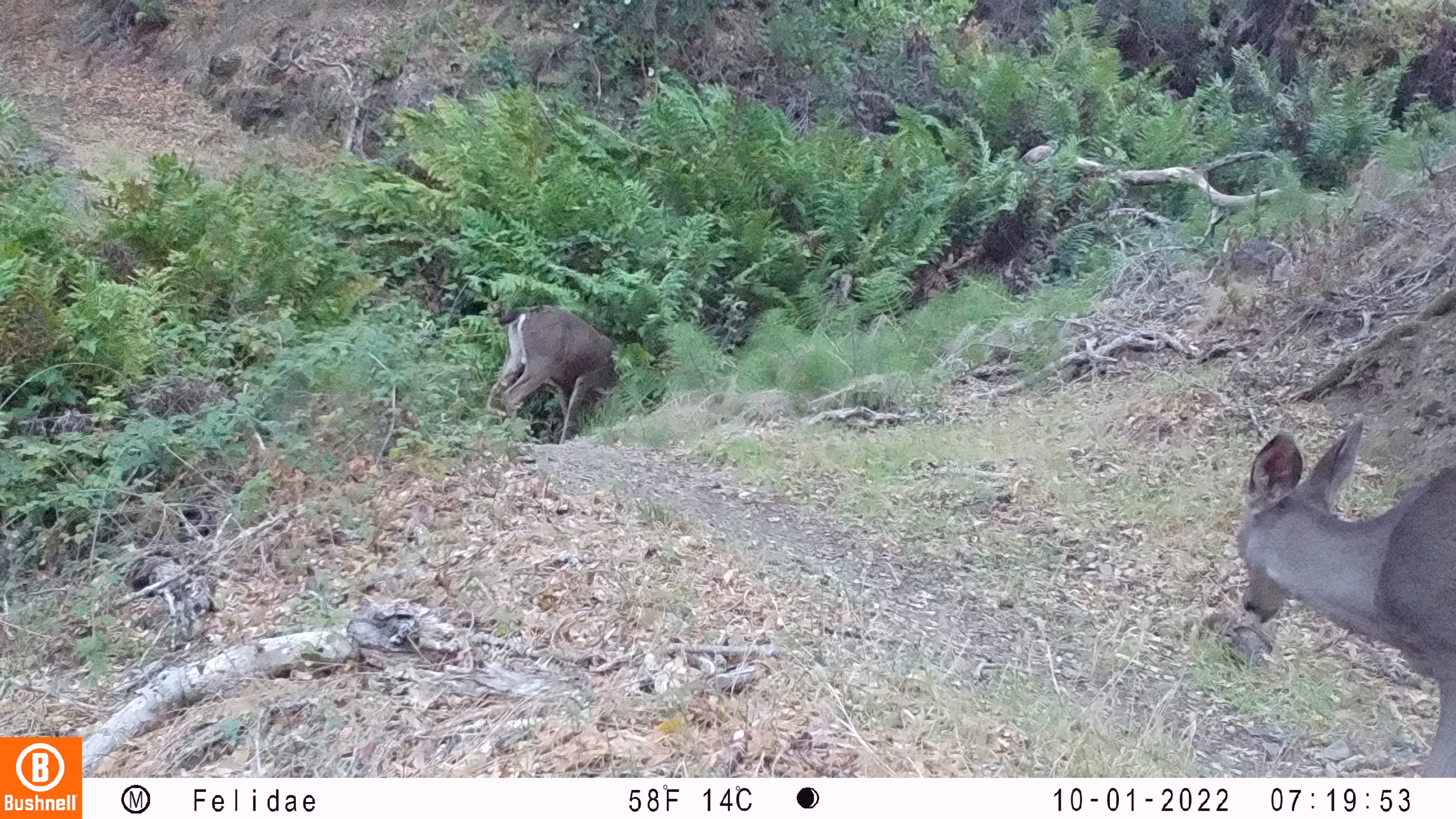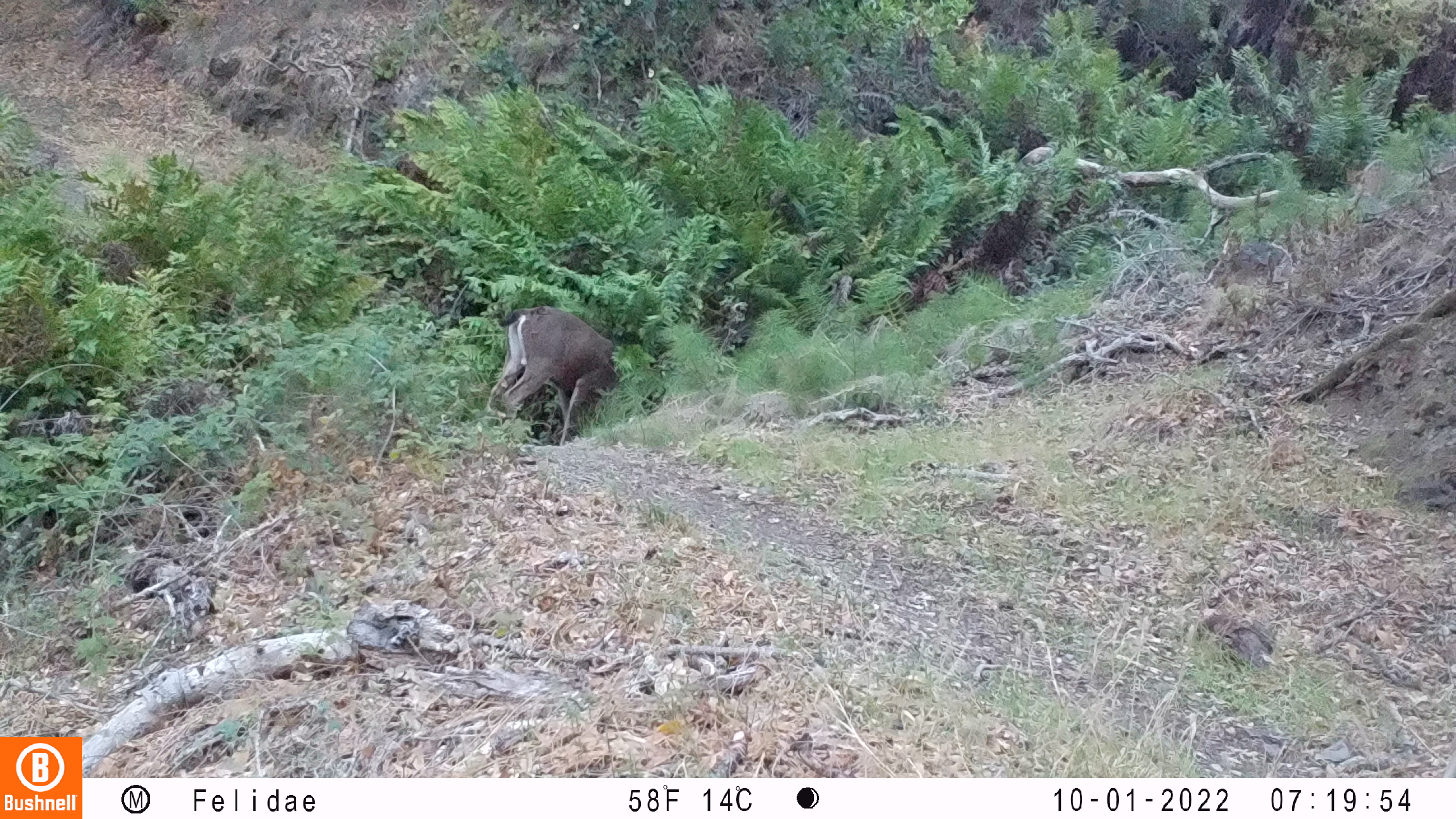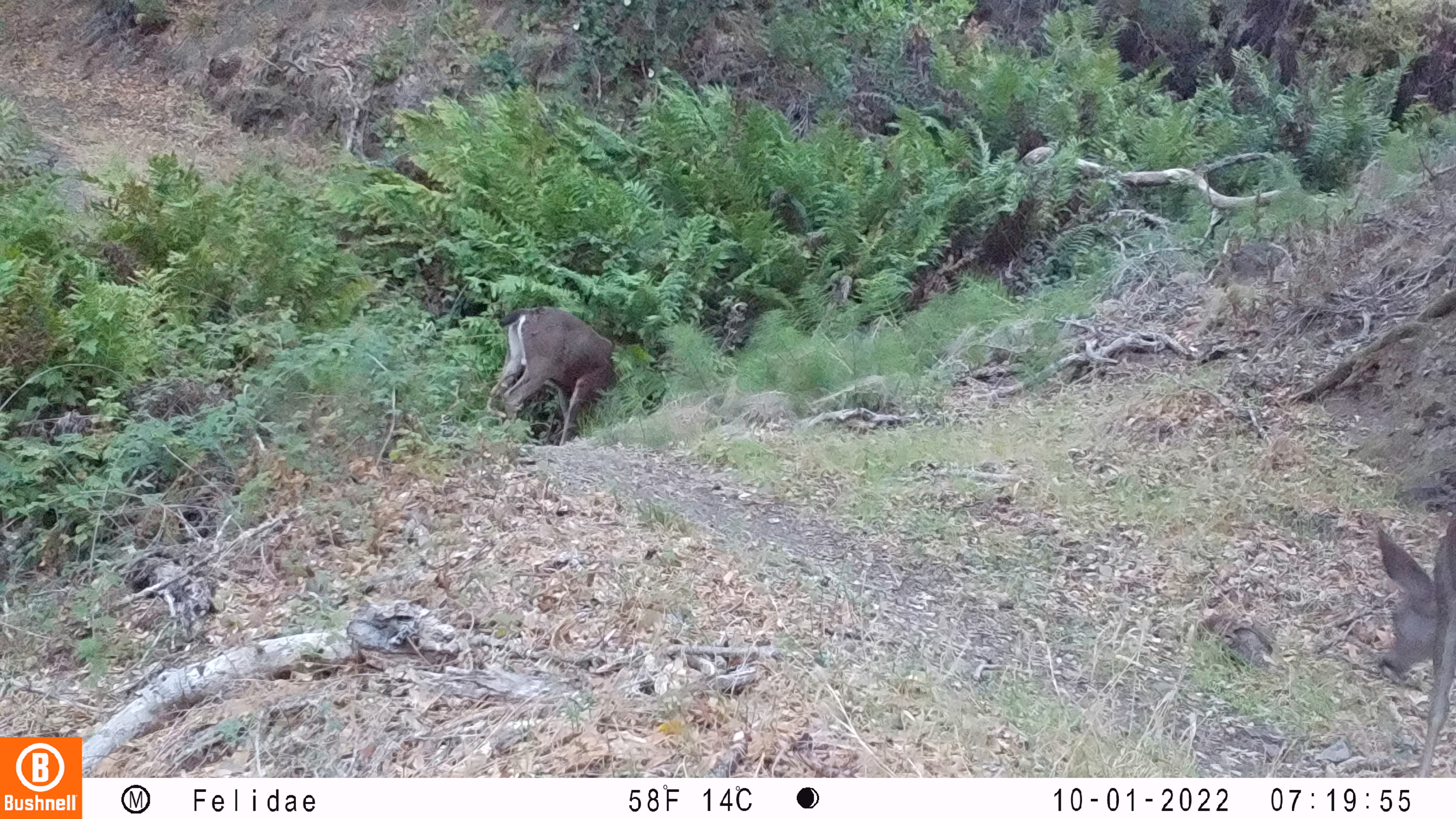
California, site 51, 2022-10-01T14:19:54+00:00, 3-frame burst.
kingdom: Animalia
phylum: Chordata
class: Mammalia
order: Artiodactyla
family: Cervidae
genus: Odocoileus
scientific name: Odocoileus hemionus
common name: mule deer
Mule deer (Odocoileus hemionus).